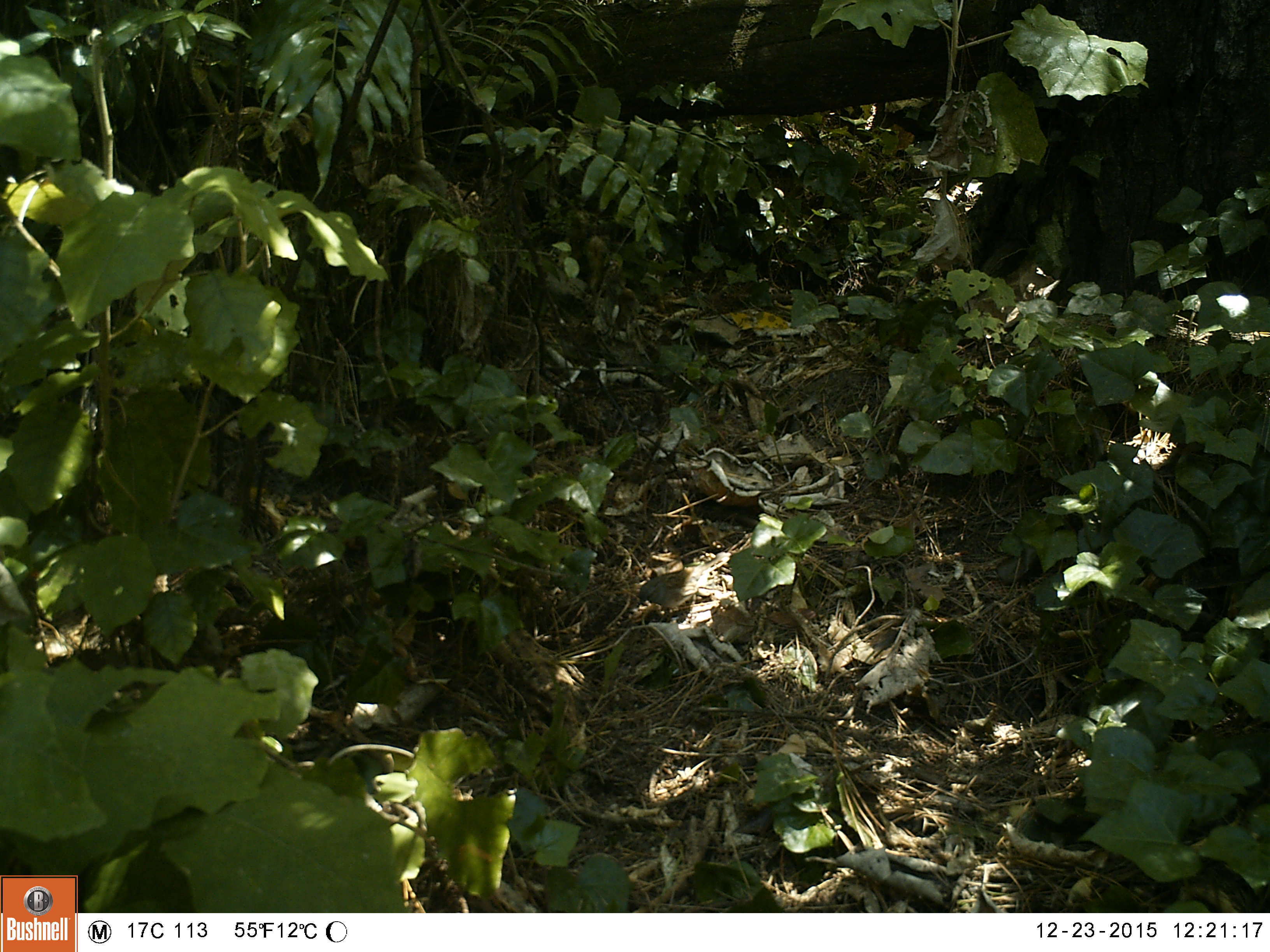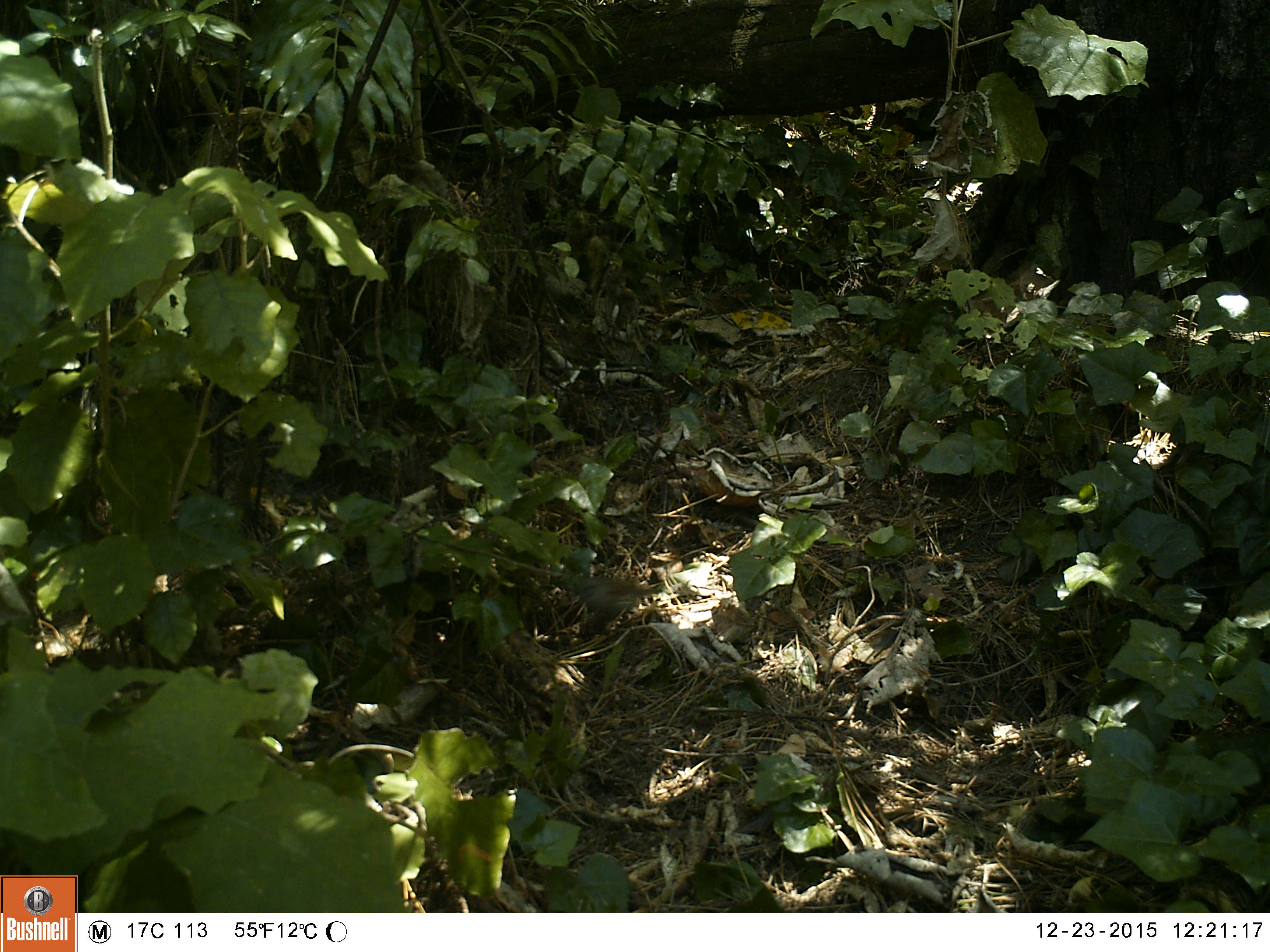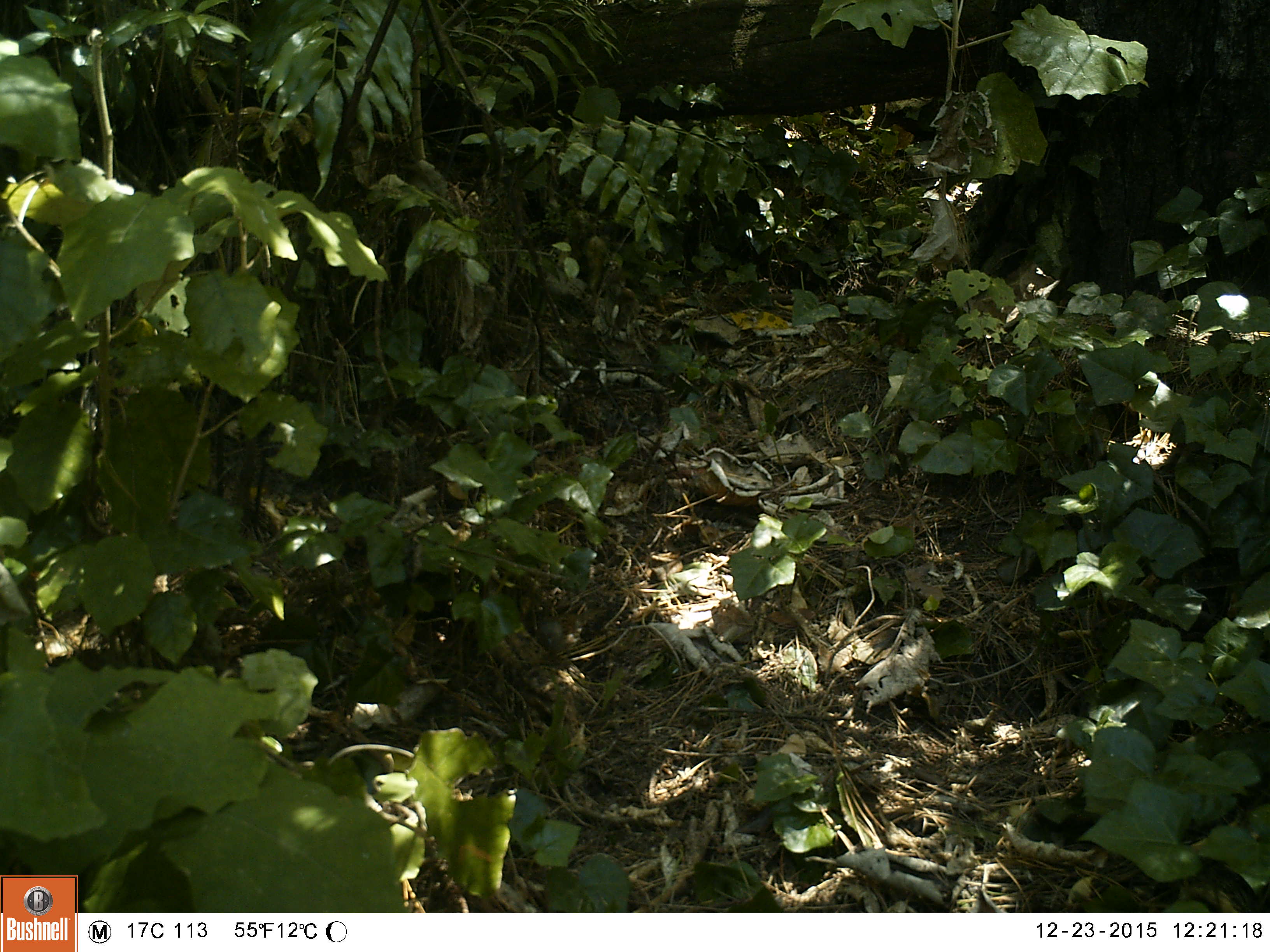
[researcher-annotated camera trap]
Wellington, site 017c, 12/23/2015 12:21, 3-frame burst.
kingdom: Animalia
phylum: Chordata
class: Aves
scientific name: Aves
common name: bird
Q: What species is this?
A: Bird (Aves).